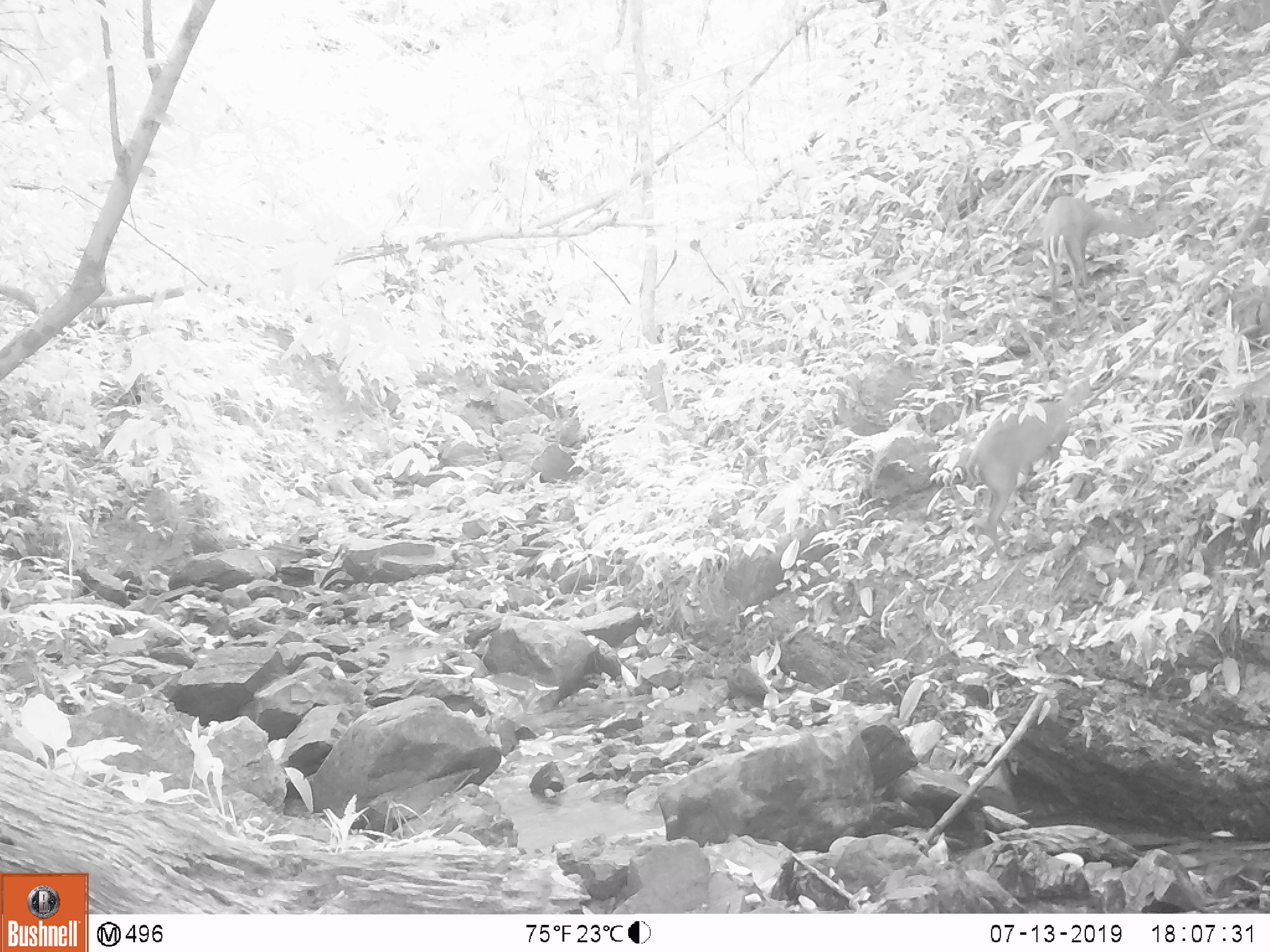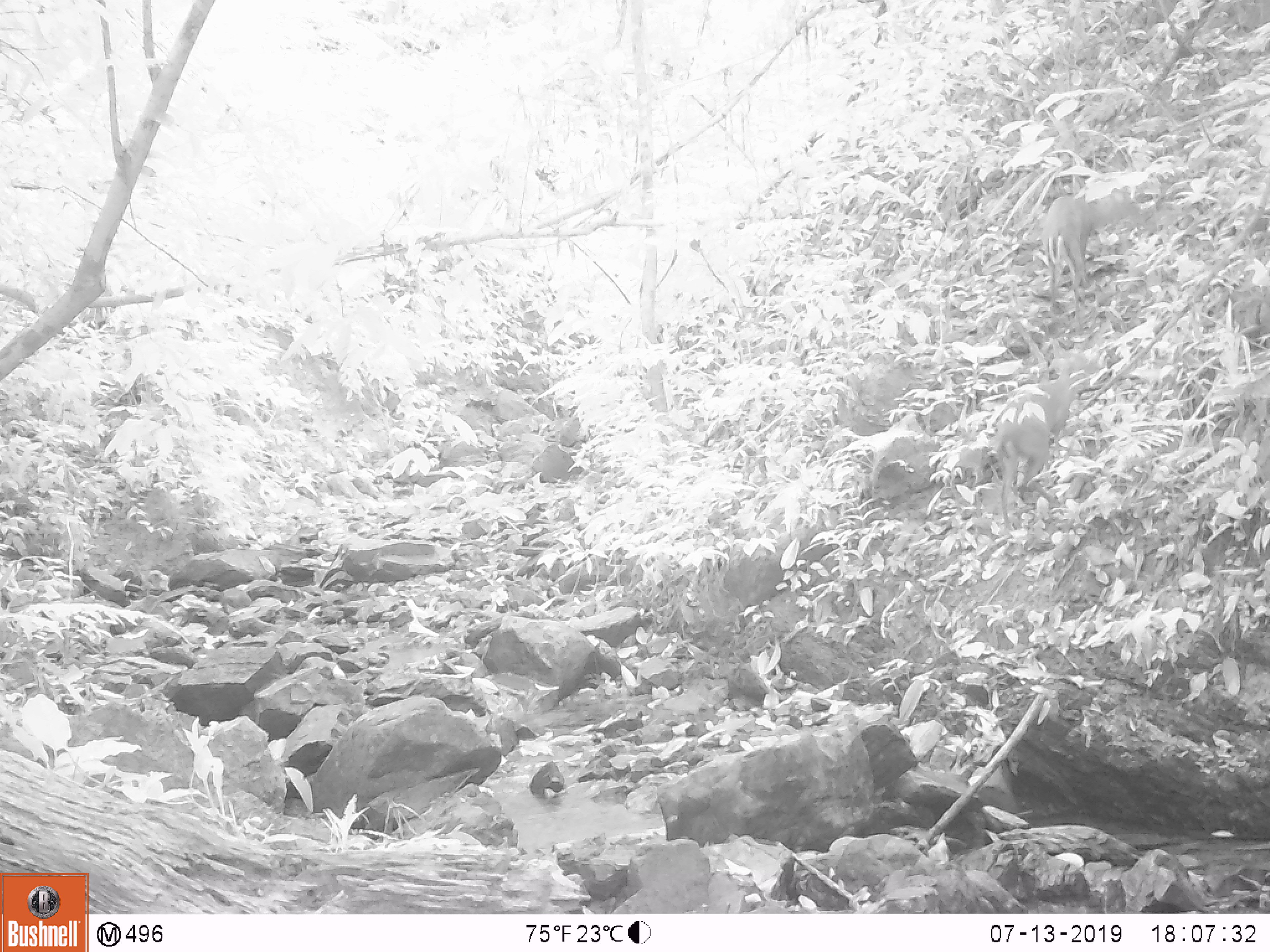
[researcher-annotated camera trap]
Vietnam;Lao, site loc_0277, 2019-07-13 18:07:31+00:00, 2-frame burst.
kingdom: Animalia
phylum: Chordata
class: Mammalia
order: Artiodactyla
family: Cervidae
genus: Muntiacus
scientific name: Muntiacus rooseveltorum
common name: roosevelt's muntjac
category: roosevelts muntjac group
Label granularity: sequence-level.